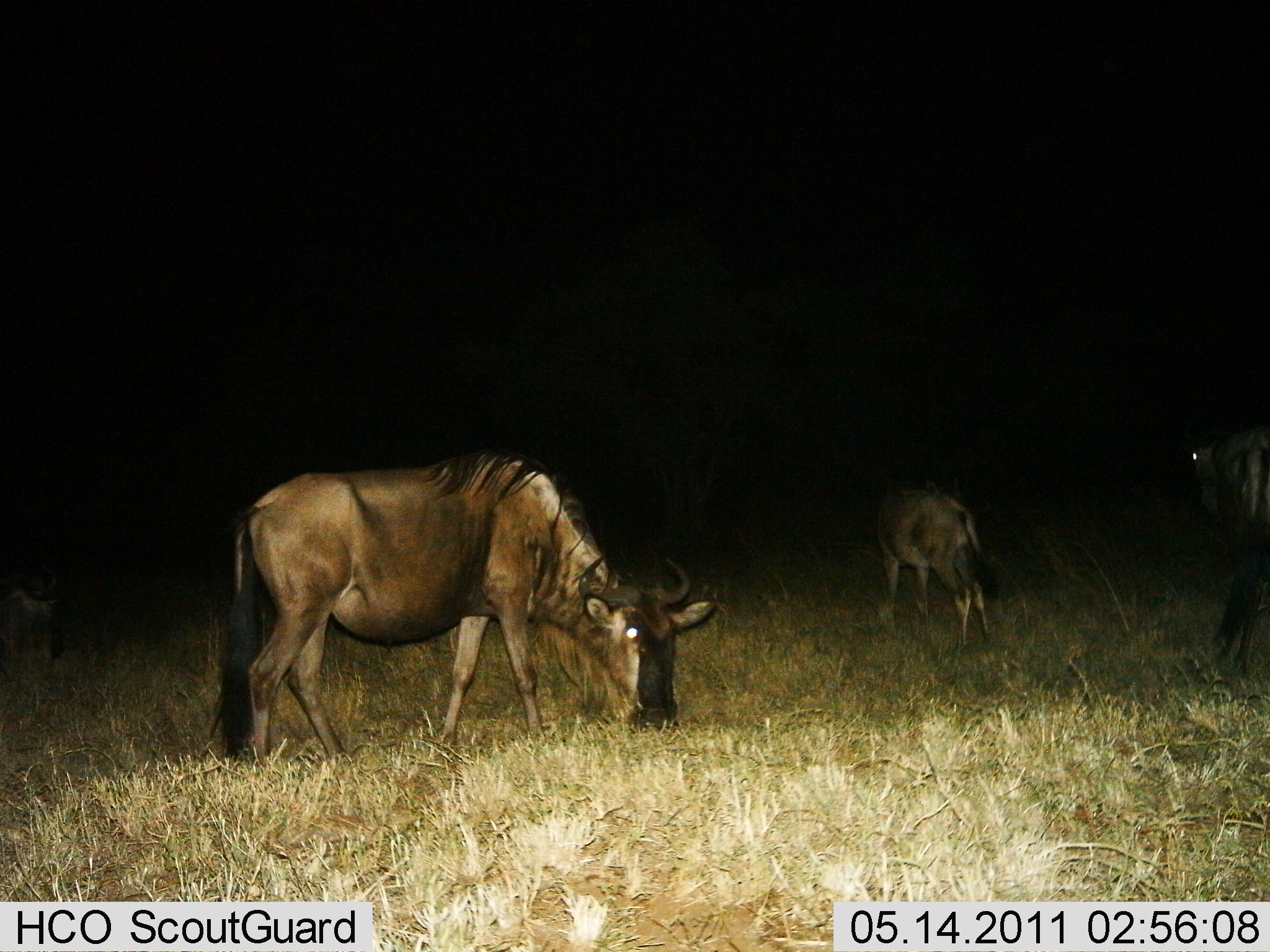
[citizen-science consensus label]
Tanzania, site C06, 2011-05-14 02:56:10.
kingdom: Animalia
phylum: Chordata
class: Mammalia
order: Artiodactyla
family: Bovidae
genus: Connochaetes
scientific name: Connochaetes taurinus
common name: blue wildebeest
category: wildebeest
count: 4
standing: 55%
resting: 0%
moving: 0%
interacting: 0%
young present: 18%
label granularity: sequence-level